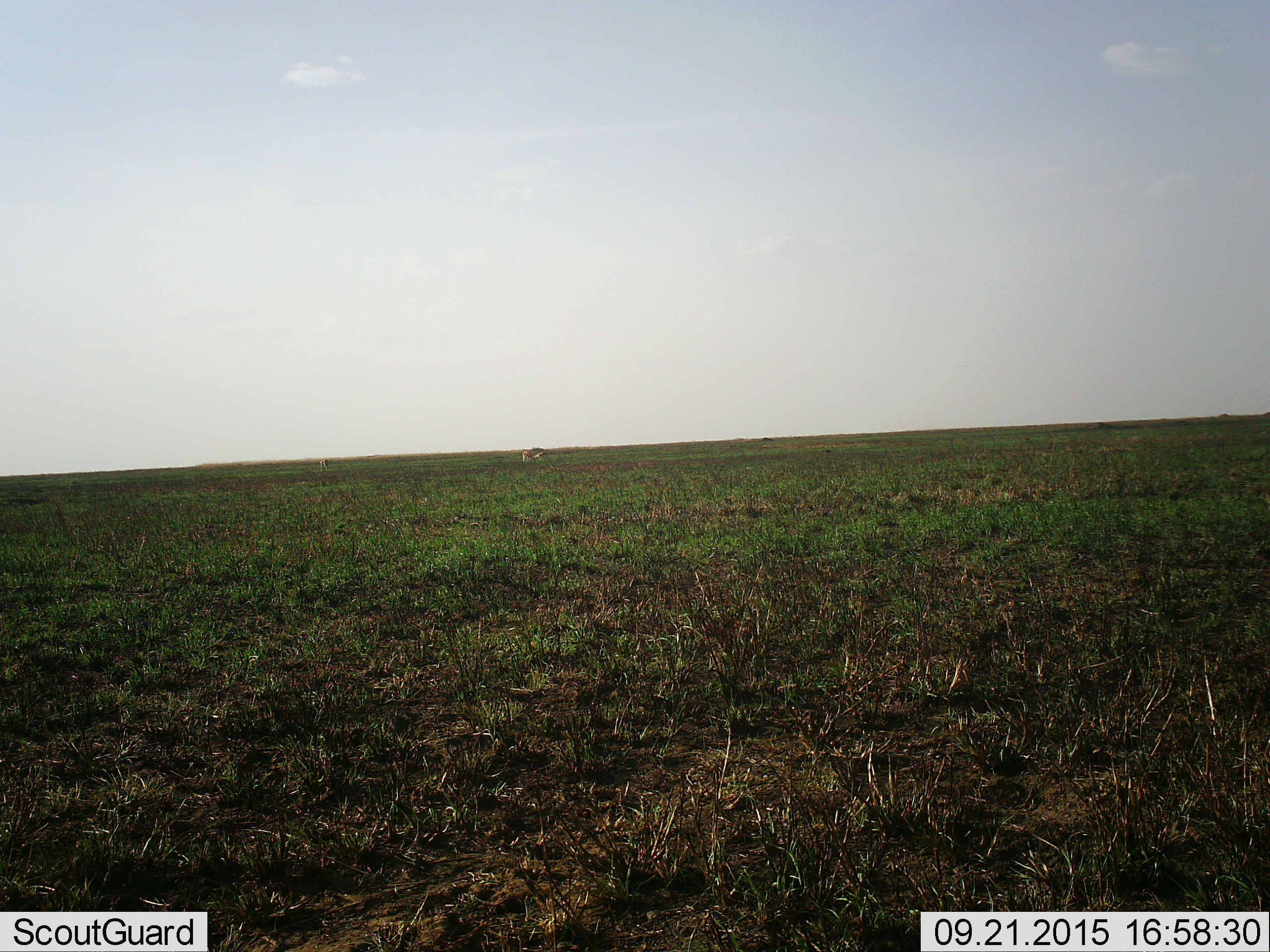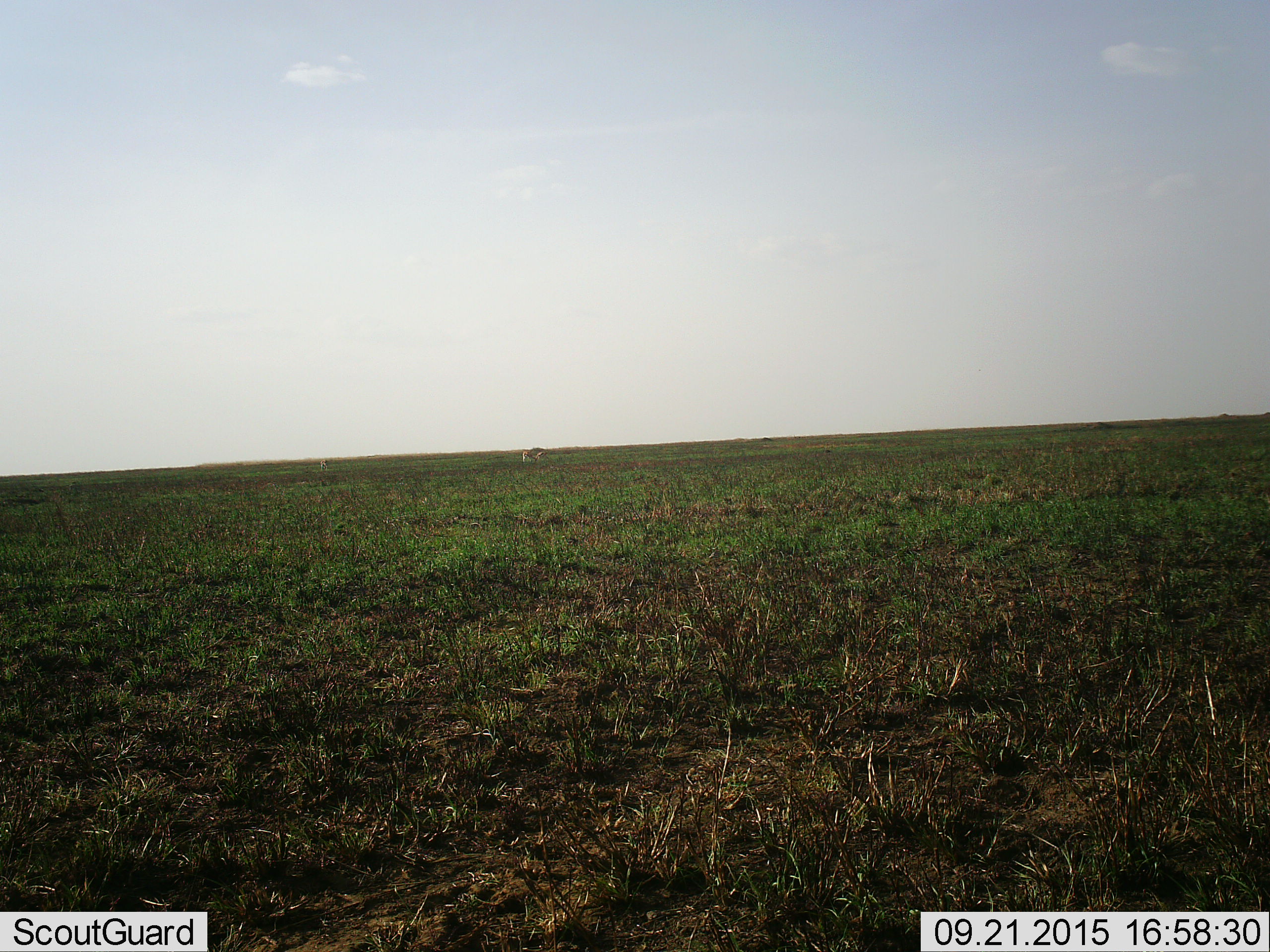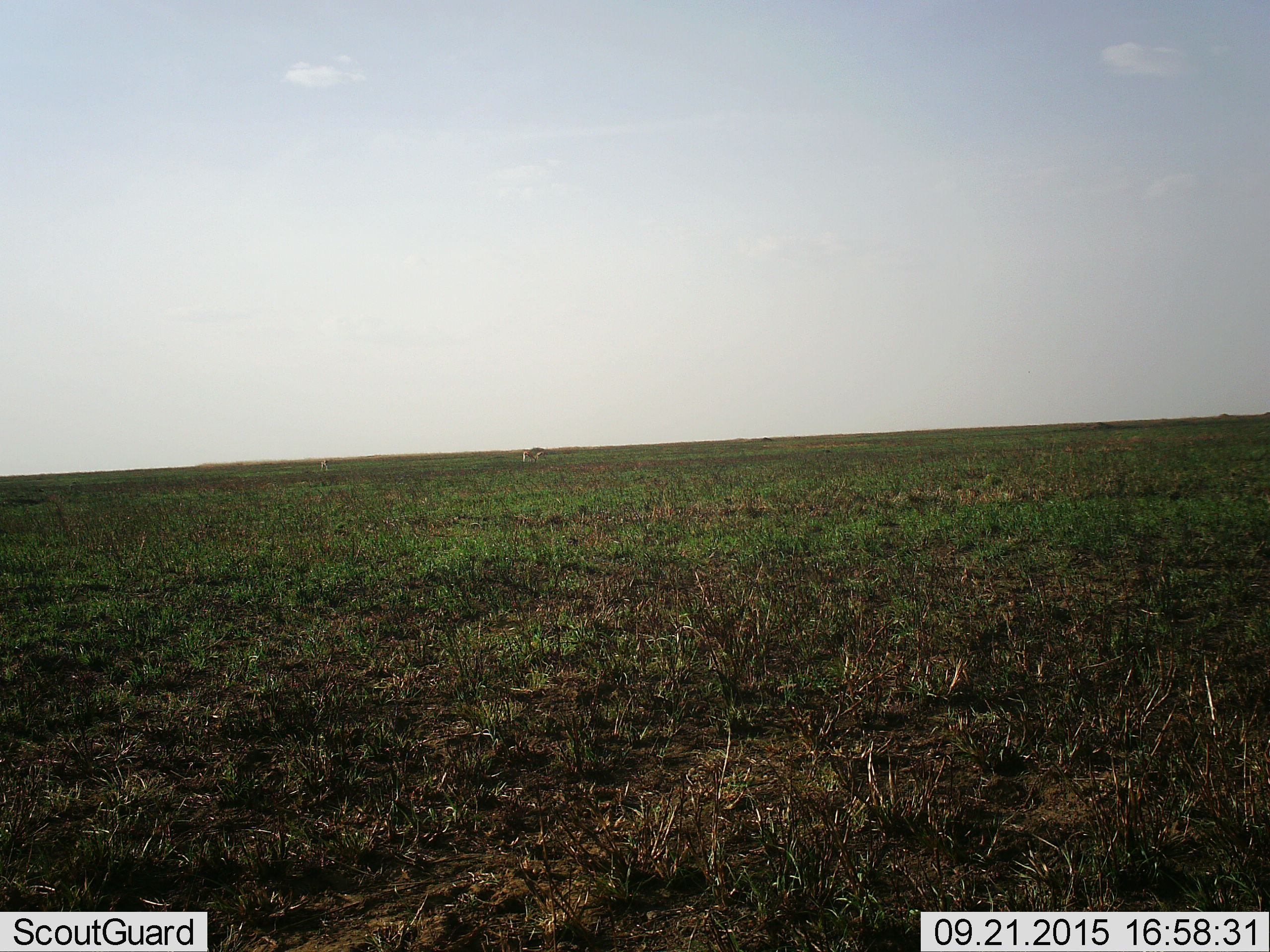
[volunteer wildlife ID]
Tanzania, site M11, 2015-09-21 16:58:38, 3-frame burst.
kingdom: Animalia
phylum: Chordata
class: Mammalia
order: Artiodactyla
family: Bovidae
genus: Eudorcas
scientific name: Eudorcas thomsonii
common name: thomson's gazelle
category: gazellethomsons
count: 3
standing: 25%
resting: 0%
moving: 25%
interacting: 0%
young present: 0%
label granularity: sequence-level